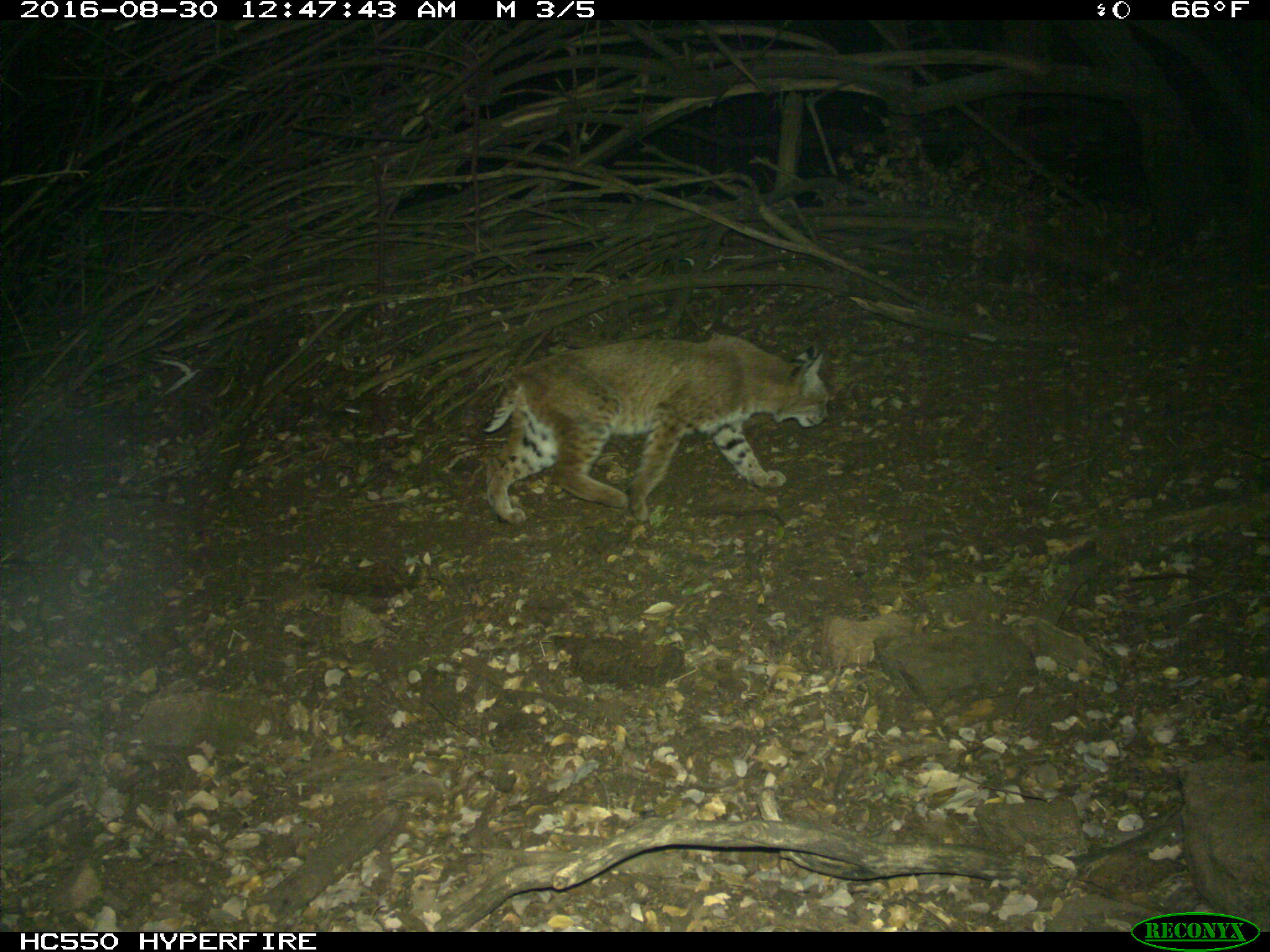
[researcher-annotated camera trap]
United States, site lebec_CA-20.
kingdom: Animalia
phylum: Chordata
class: Mammalia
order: Carnivora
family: Felidae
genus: Lynx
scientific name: Lynx rufus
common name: bobcat